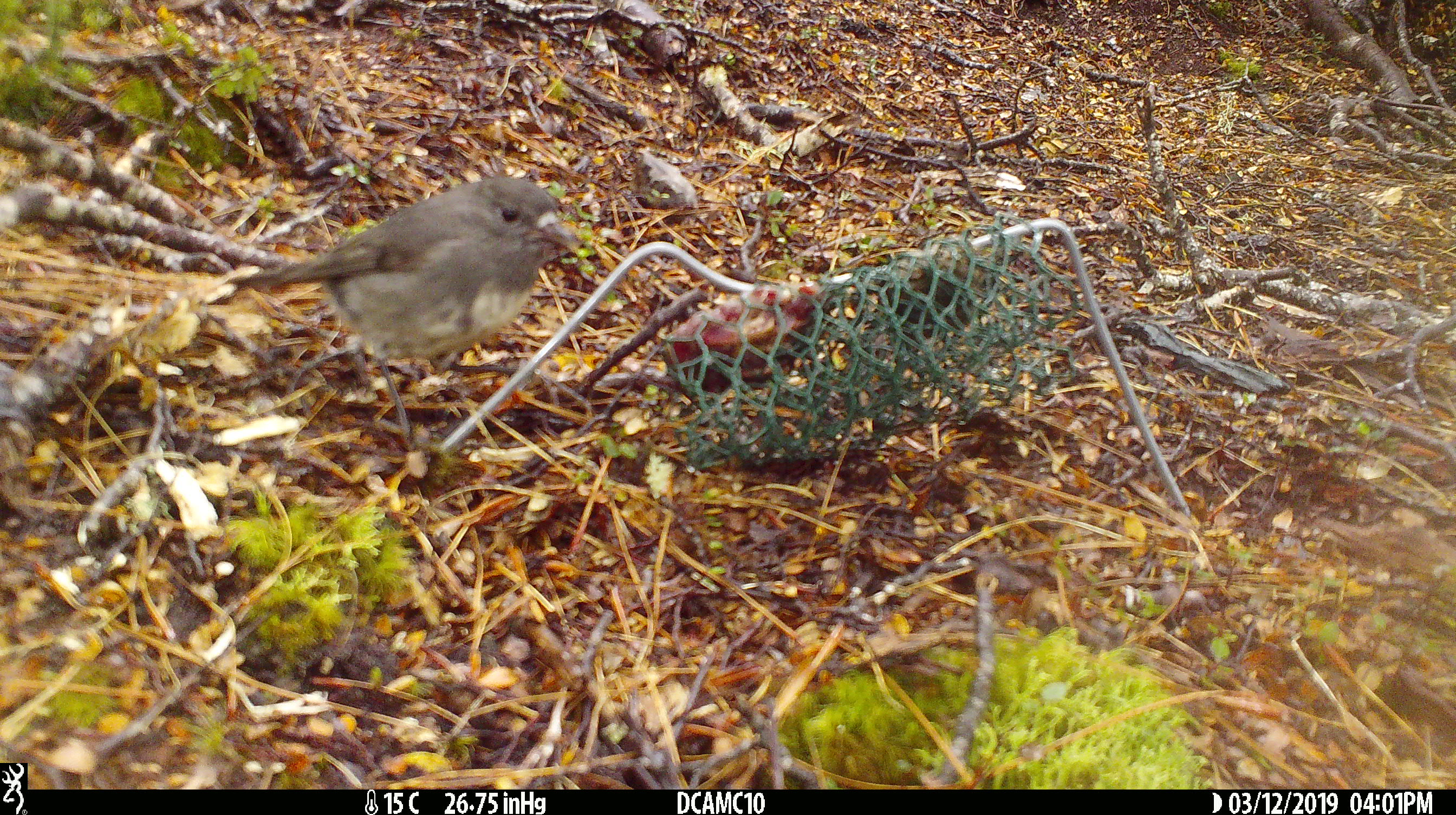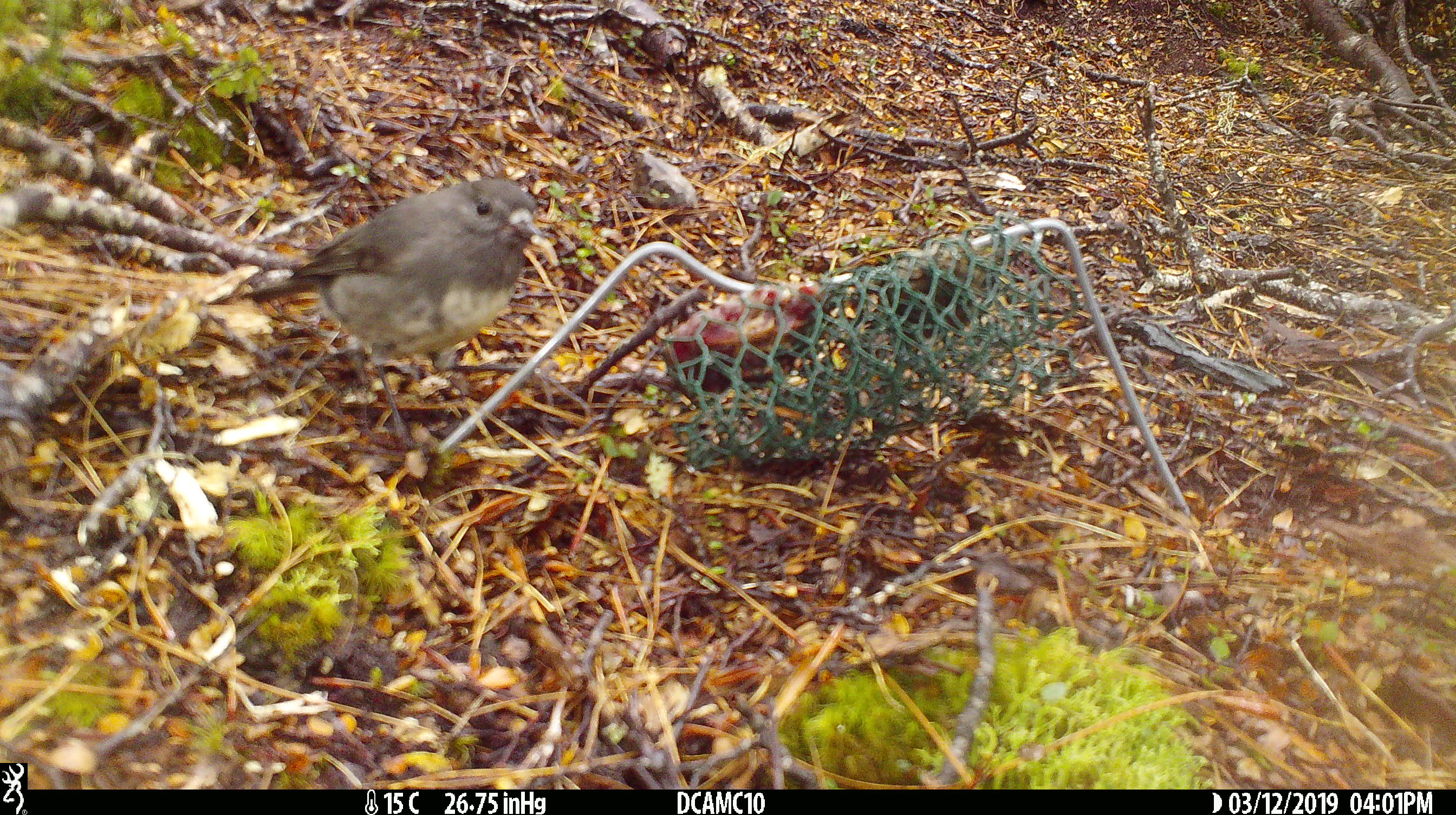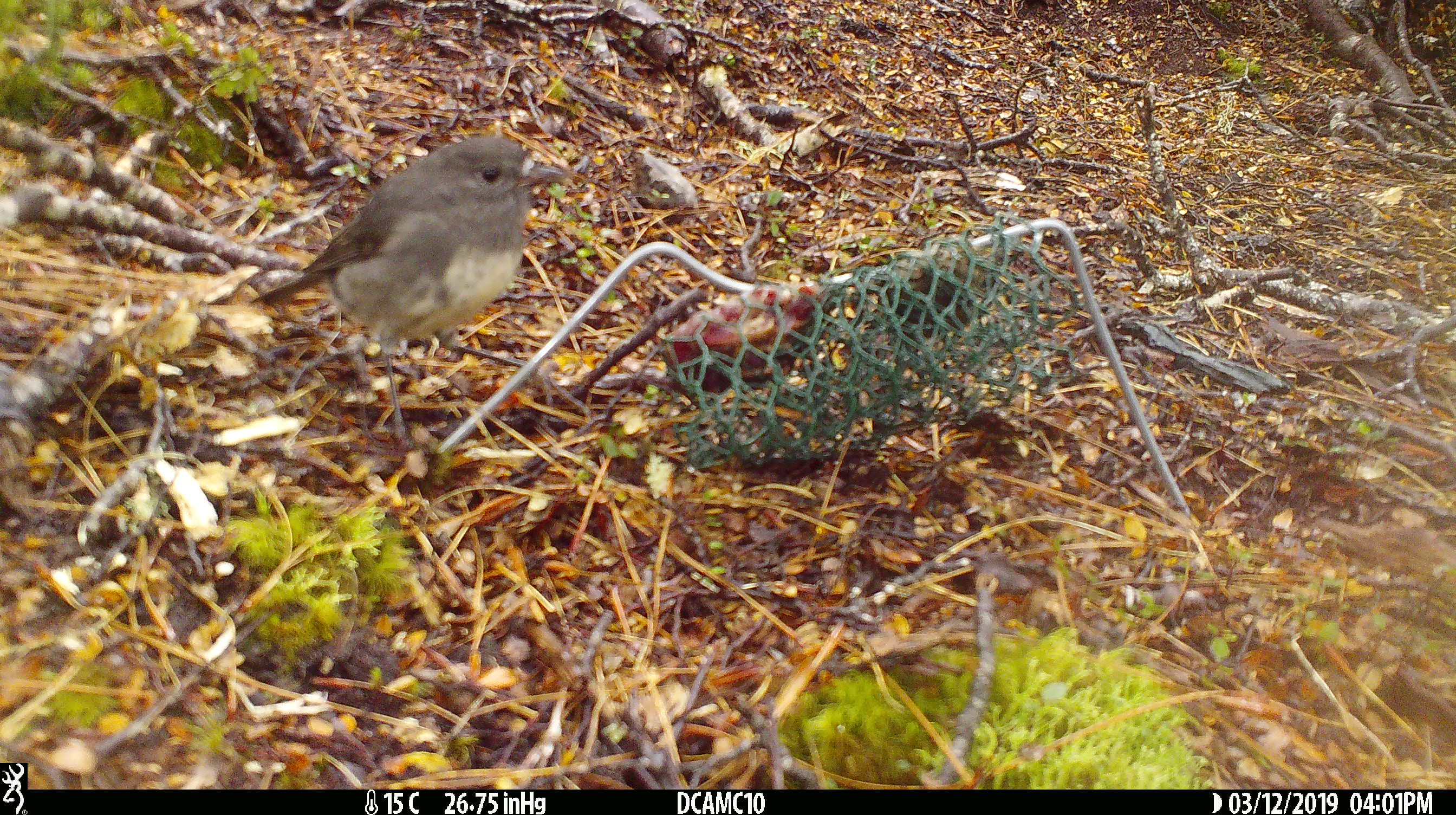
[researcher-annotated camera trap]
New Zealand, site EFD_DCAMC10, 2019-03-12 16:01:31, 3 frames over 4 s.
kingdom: Animalia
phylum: Chordata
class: Aves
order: Passeriformes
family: Petroicidae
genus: Petroica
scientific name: Petroica australis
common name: new zealand robin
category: robin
Robin (new zealand robin) (Petroica australis).